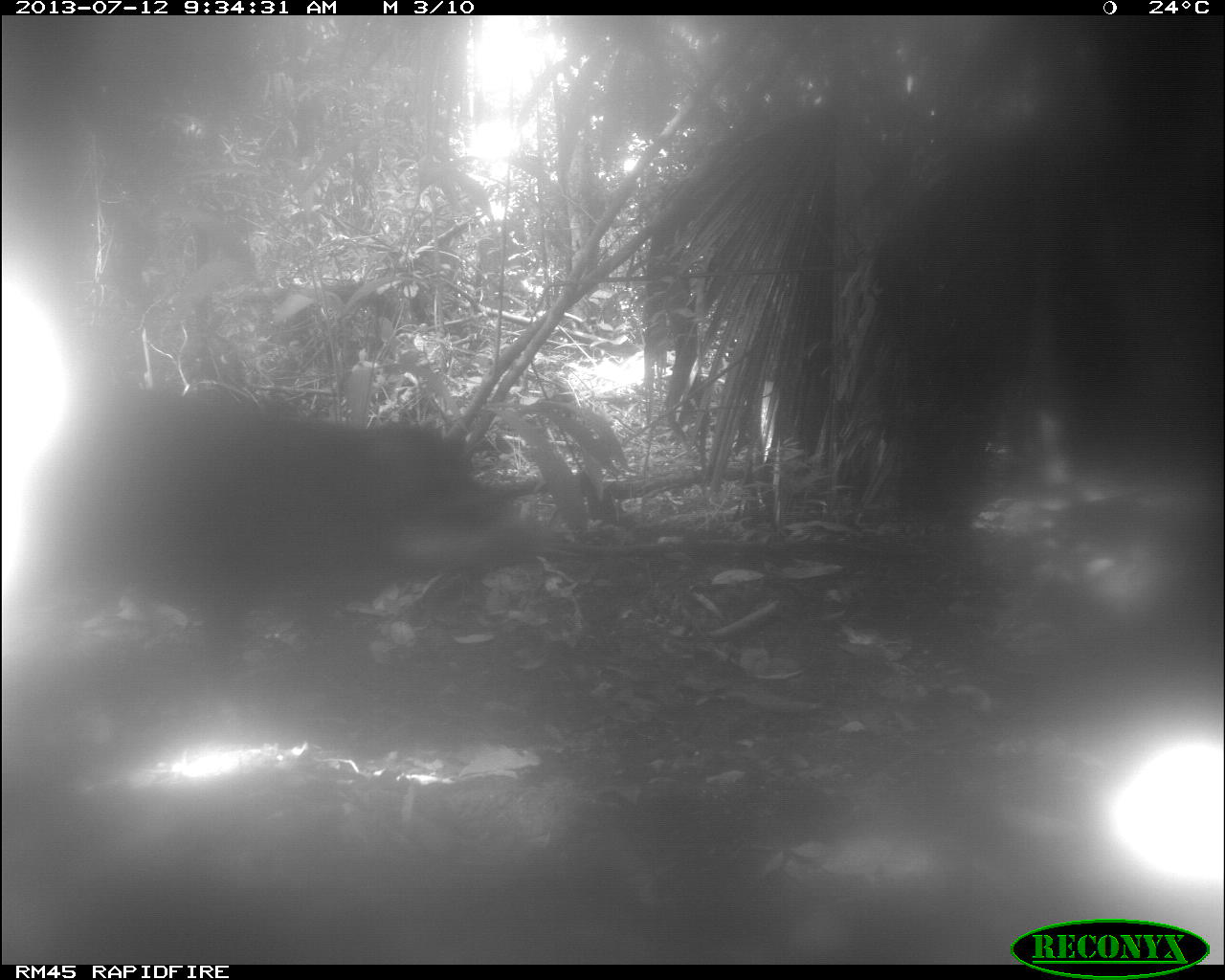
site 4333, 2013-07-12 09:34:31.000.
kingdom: Animalia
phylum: Chordata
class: Mammalia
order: Artiodactyla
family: Tayassuidae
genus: Tayassu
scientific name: Tayassu pecari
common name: white-lipped peccary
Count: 1.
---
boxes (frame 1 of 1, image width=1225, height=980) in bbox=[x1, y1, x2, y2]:
tayassu pecari: bbox=[25, 393, 550, 663]